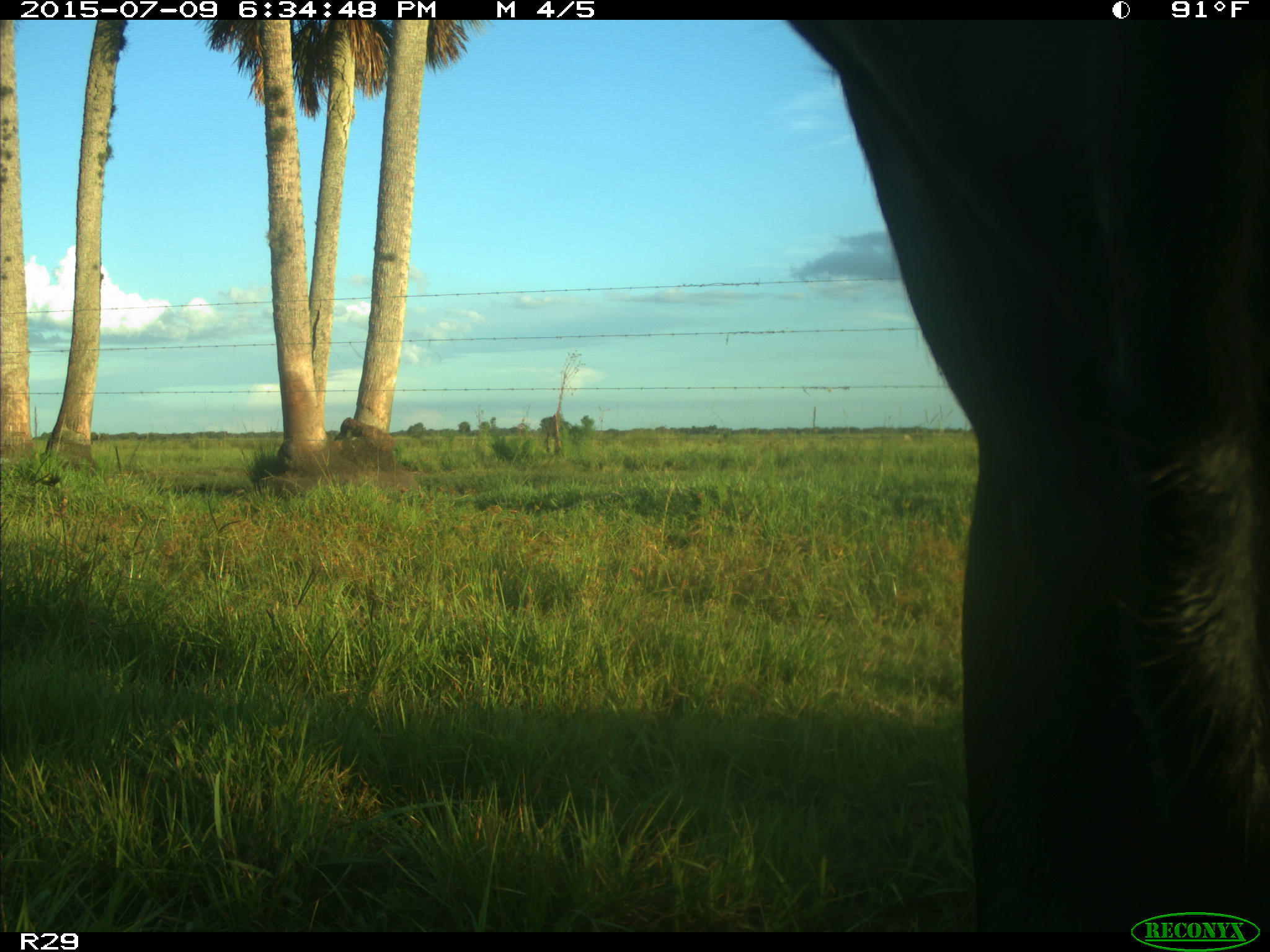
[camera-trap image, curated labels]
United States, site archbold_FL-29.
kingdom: Animalia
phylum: Chordata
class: Mammalia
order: Artiodactyla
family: Bovidae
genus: Bos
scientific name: Bos taurus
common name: domestic cow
Bos taurus (domestic cow).